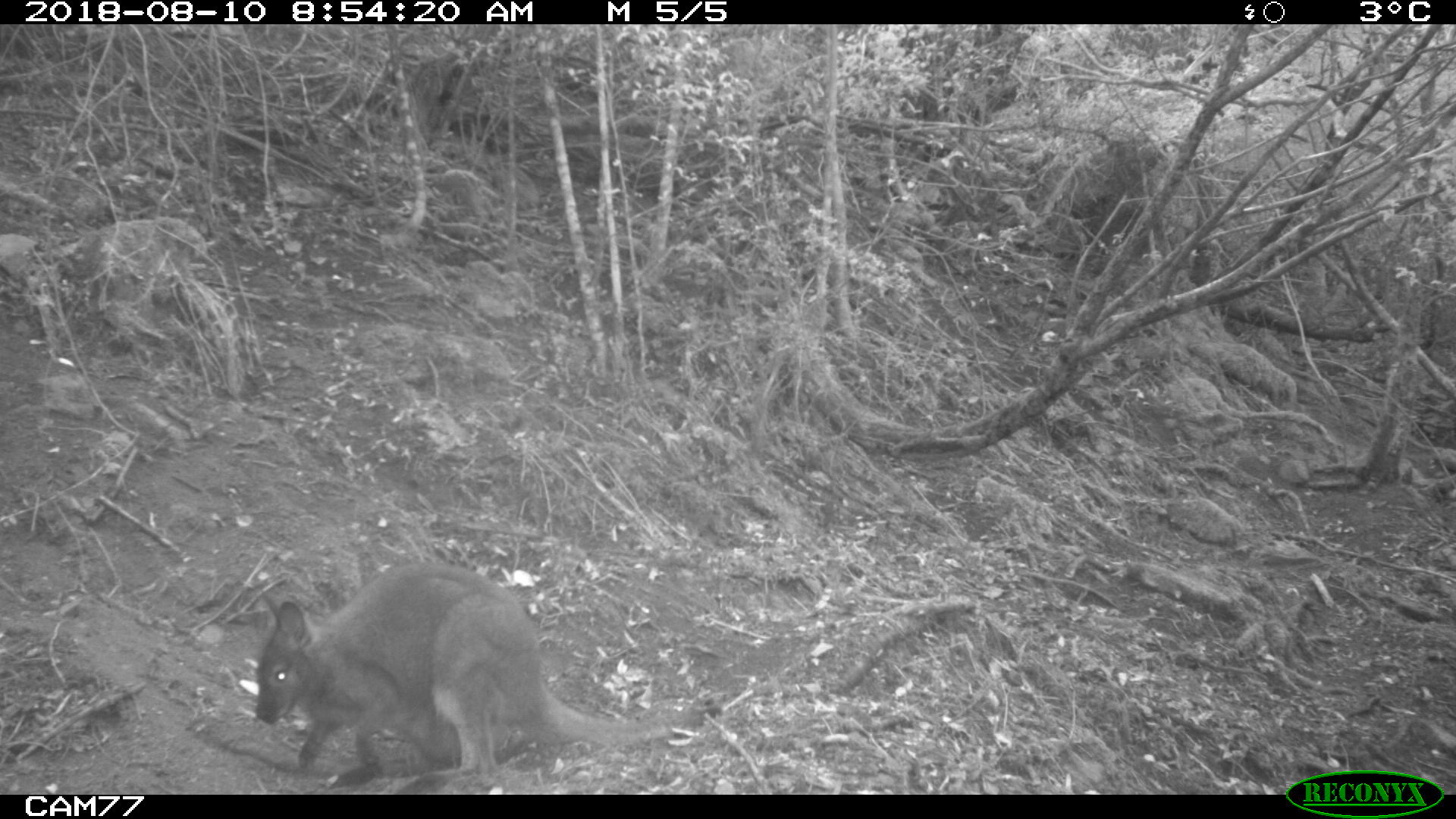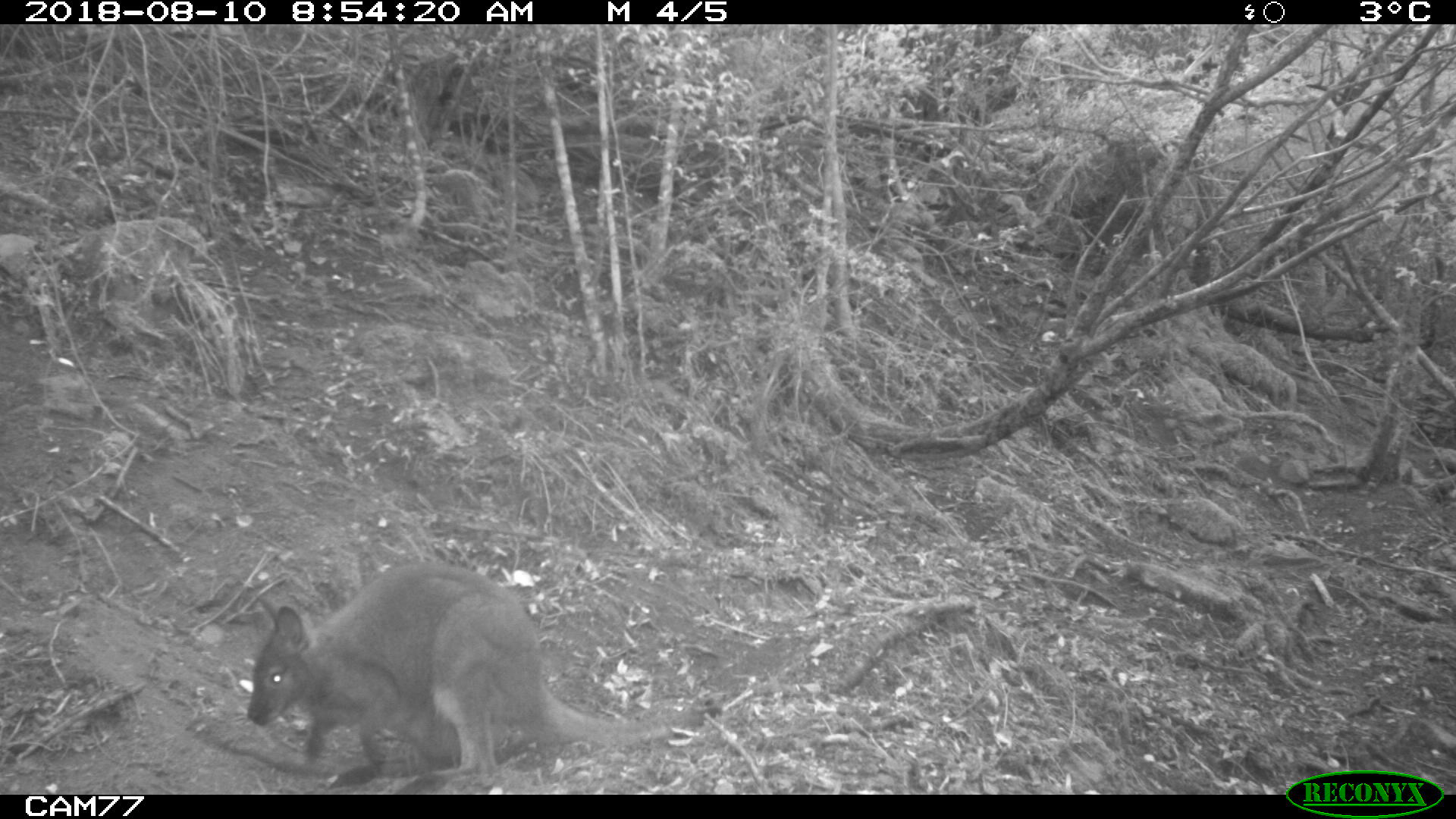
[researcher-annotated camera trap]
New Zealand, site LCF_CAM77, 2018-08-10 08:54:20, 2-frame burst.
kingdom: Animalia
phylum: Chordata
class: Mammalia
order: Diprotodontia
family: Macropodidae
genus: Notamacropus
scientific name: Notamacropus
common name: wallaby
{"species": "wallaby (Notamacropus)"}